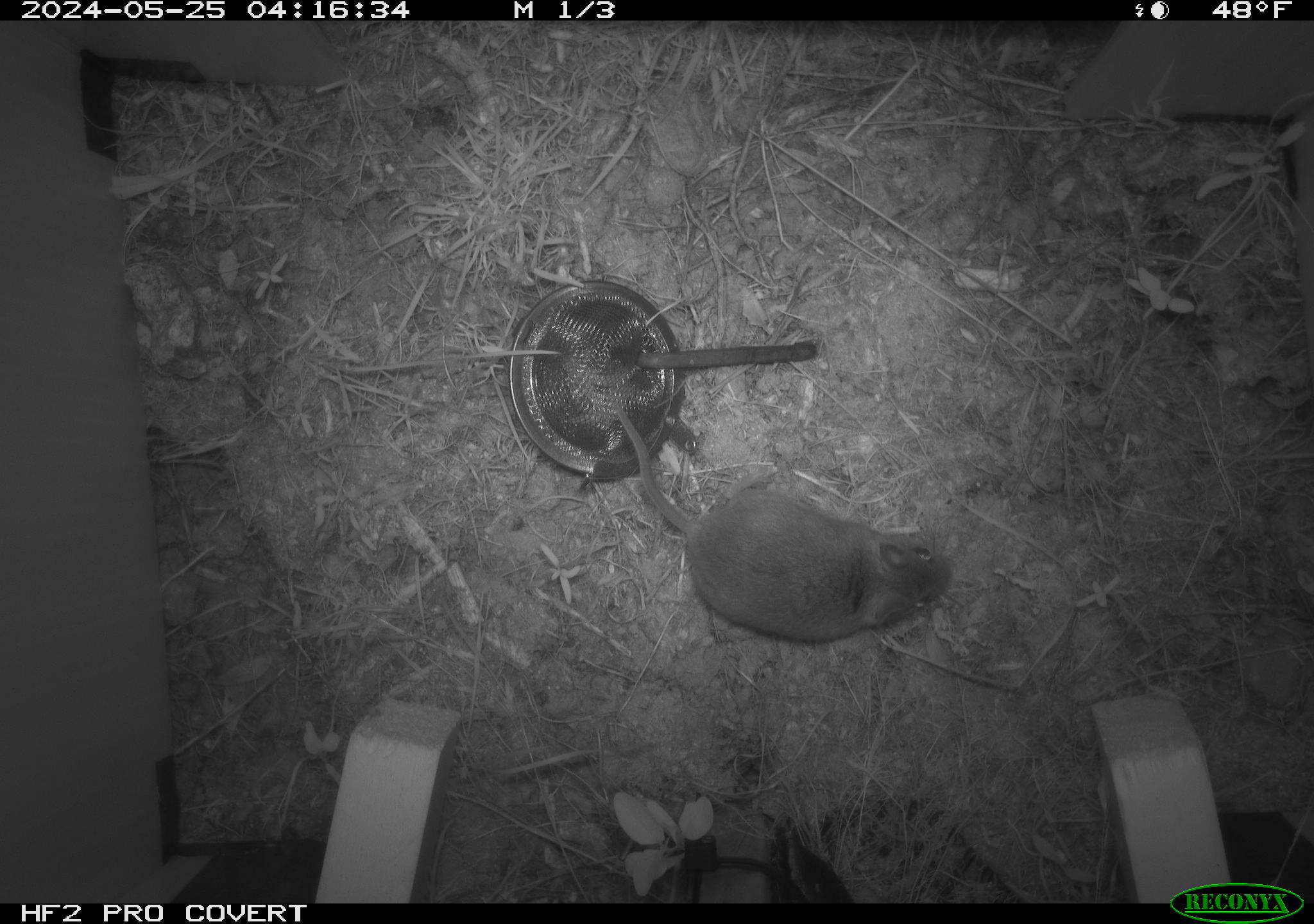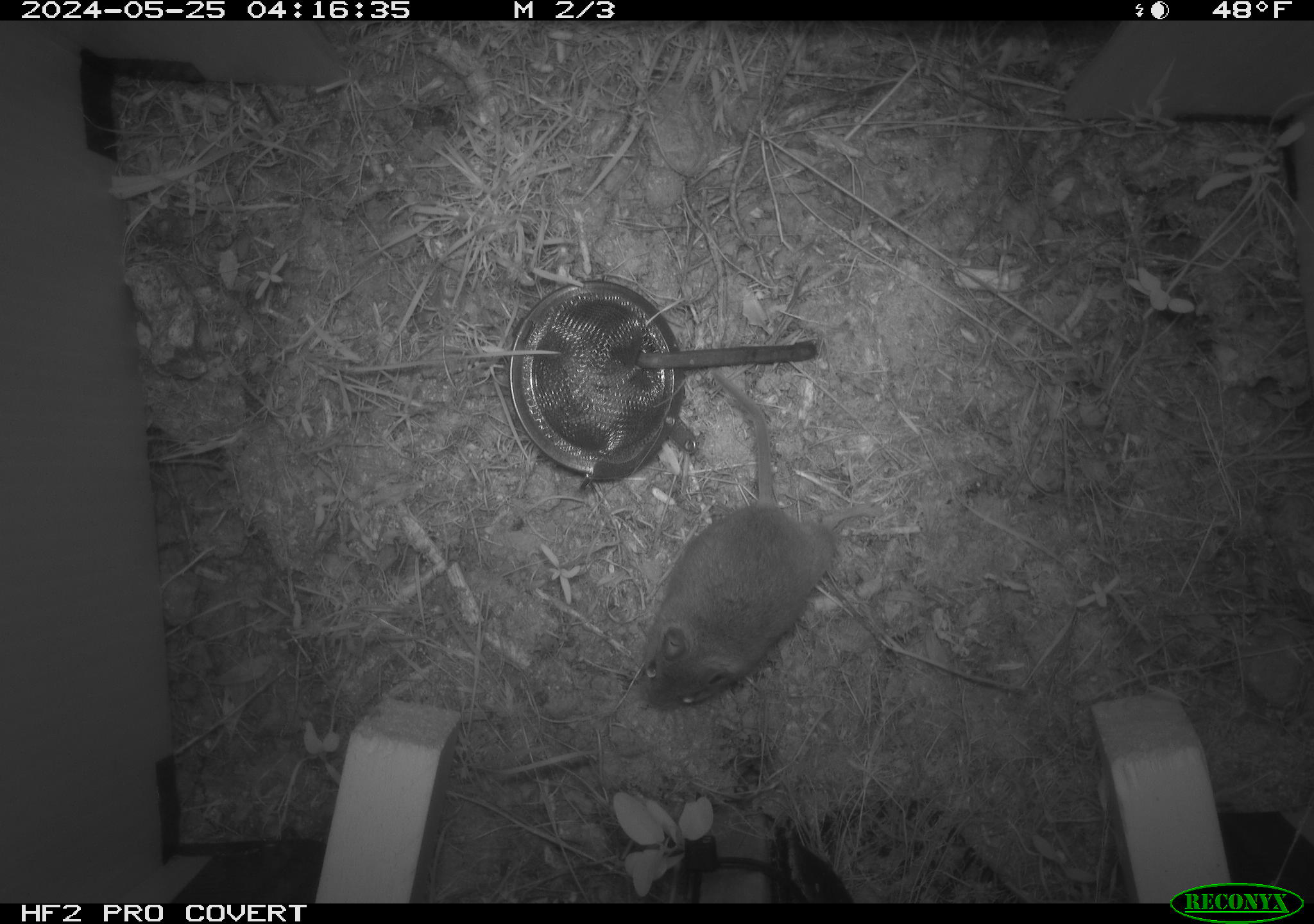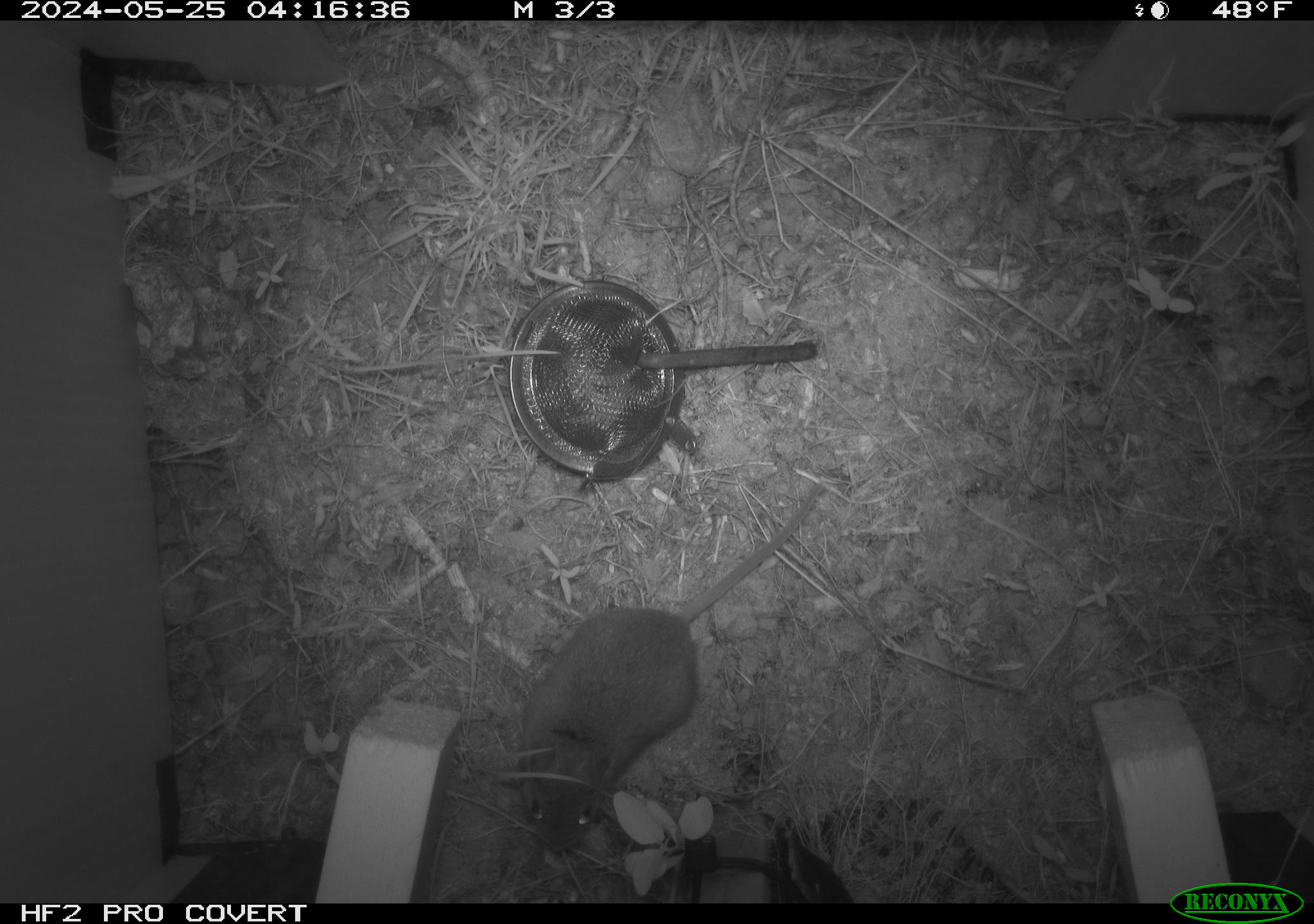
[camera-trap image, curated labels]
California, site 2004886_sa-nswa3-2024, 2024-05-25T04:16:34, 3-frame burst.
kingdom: Animalia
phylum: Chordata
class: Mammalia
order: Rodentia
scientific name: Rodentia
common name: rodent